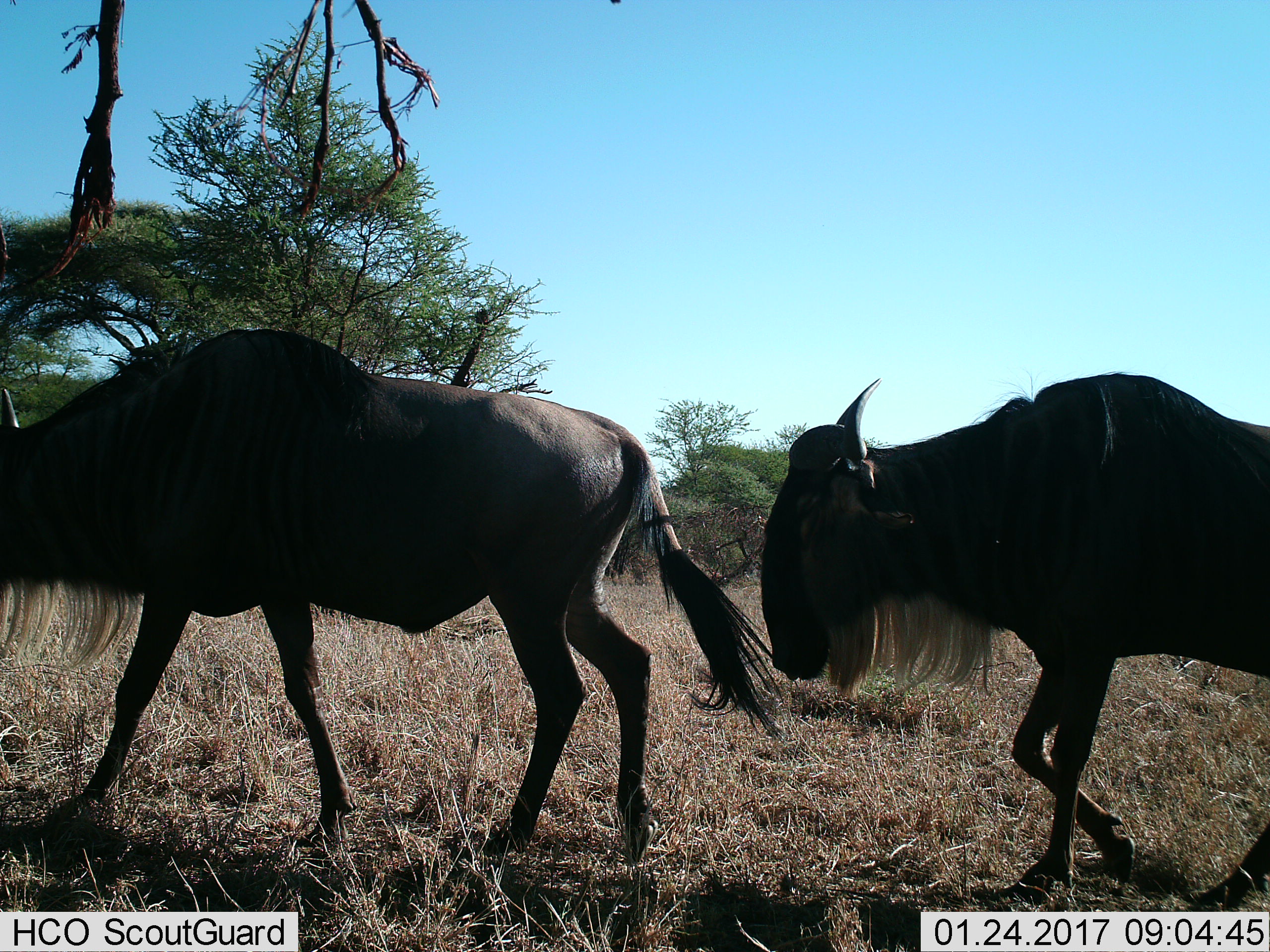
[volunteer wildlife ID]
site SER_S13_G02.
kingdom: Animalia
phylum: Chordata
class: Mammalia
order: Artiodactyla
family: Bovidae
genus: Connochaetes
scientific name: Connochaetes taurinus taurinus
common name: blue wildebeest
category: wildebeestblue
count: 2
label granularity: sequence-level